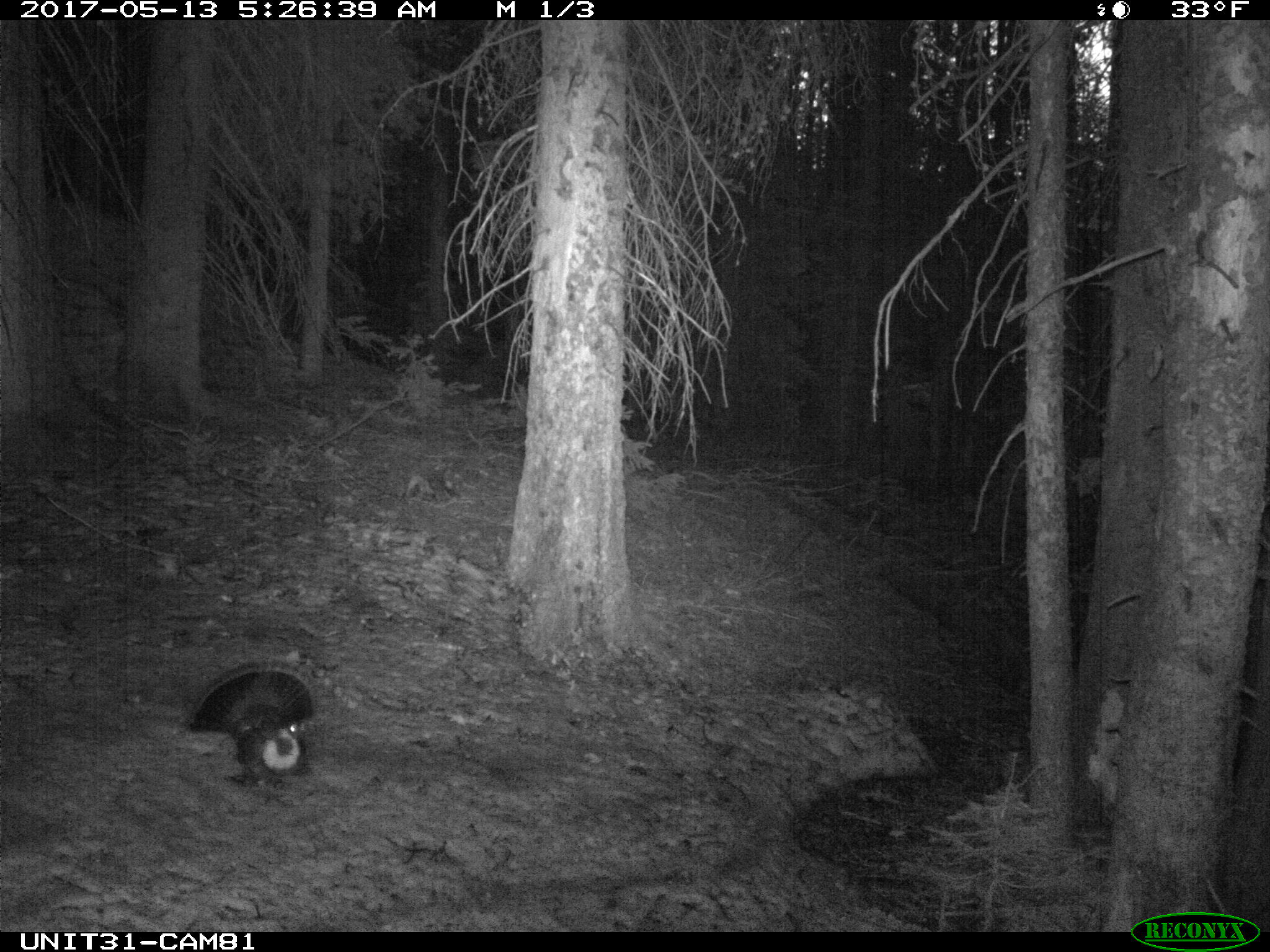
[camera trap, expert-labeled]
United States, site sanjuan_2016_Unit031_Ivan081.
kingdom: Animalia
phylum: Chordata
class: Aves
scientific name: Aves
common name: birds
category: unidentified bird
Unidentified bird (birds) (Aves).